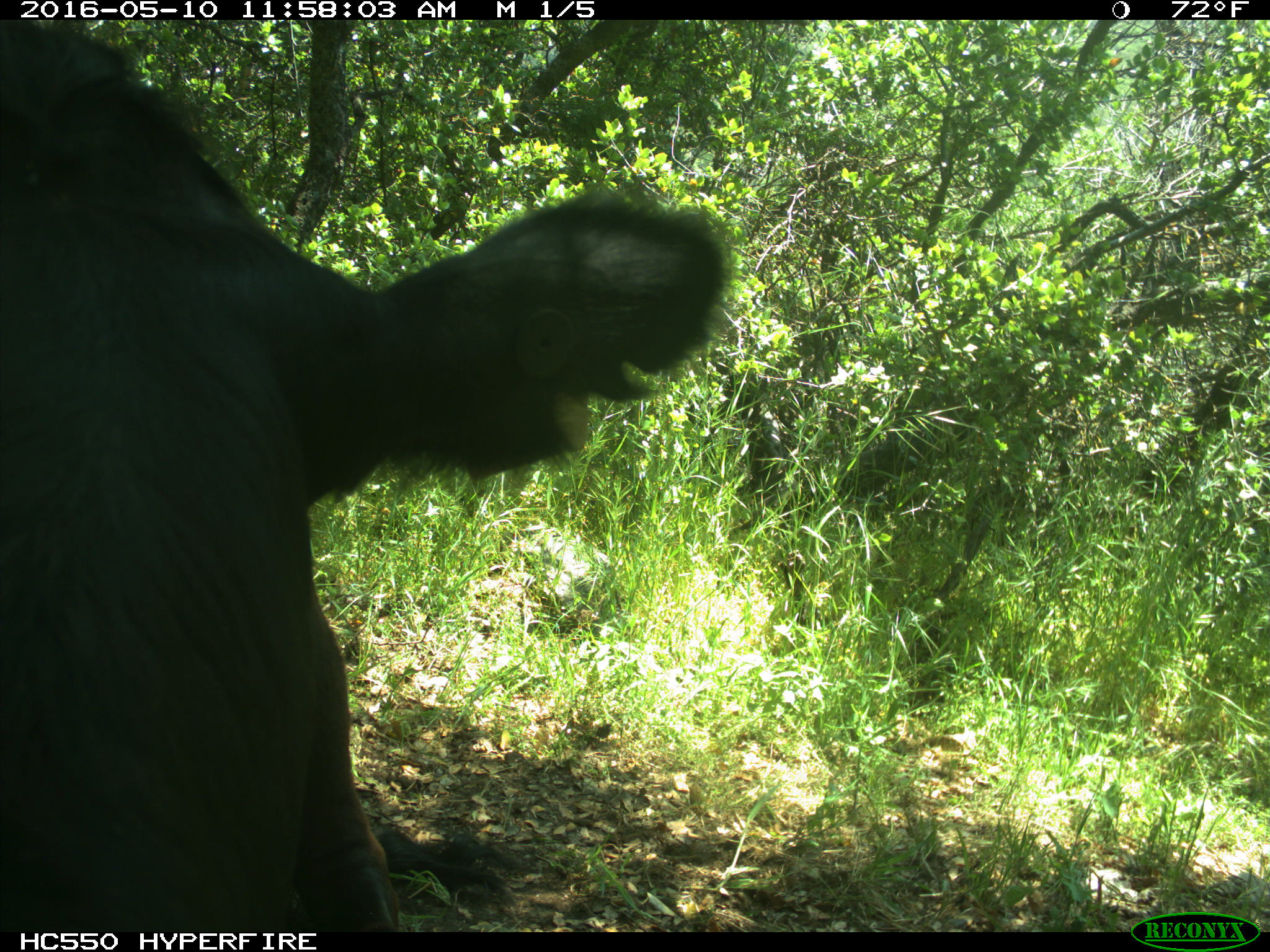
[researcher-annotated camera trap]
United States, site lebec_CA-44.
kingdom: Animalia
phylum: Chordata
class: Mammalia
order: Artiodactyla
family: Bovidae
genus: Bos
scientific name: Bos taurus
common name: domestic cow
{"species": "Bos taurus (domestic cow)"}